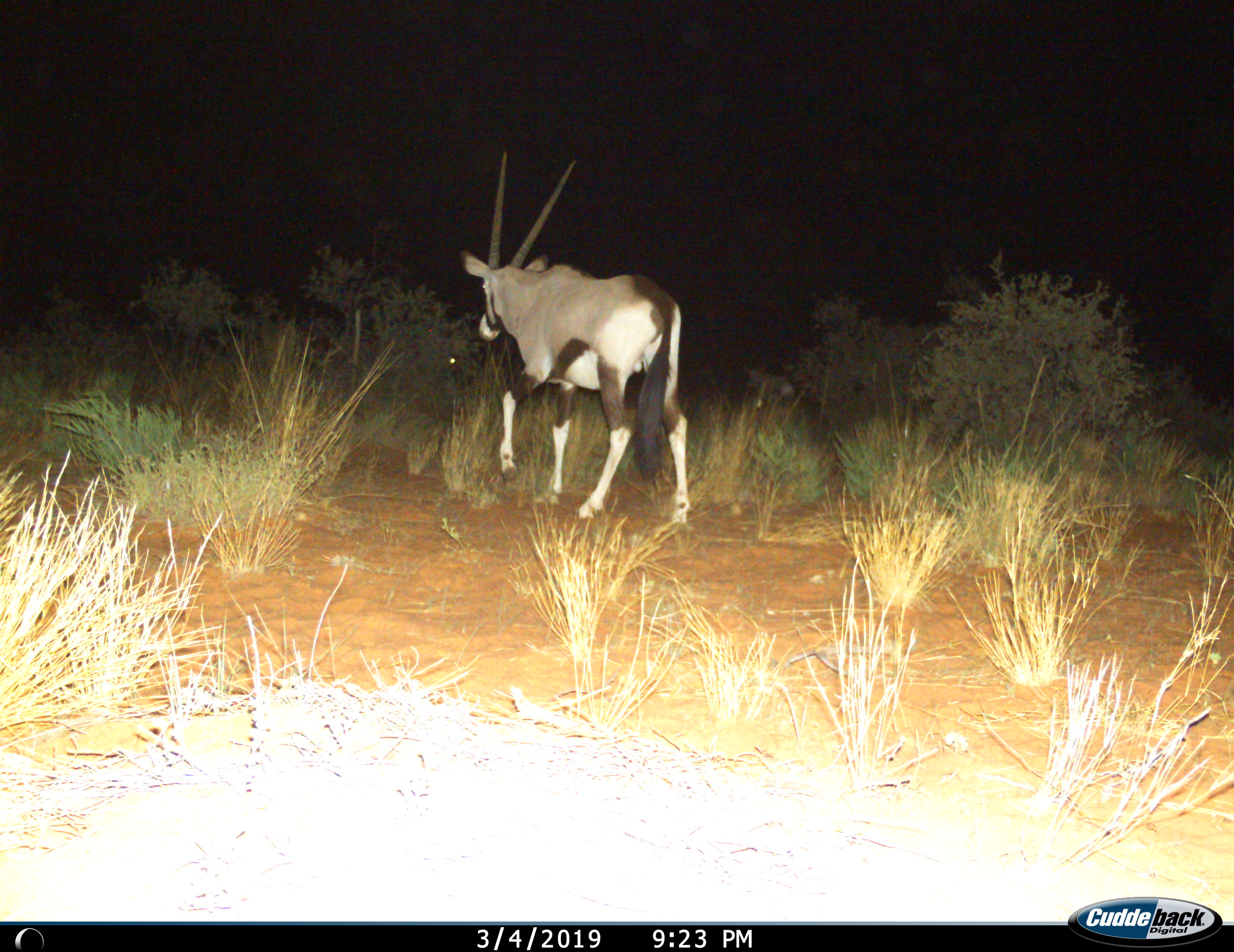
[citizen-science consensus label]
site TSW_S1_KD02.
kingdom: Animalia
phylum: Chordata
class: Mammalia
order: Artiodactyla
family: Bovidae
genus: Oryx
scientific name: Oryx gazella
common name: gemsbok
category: oryx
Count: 1.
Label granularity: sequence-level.